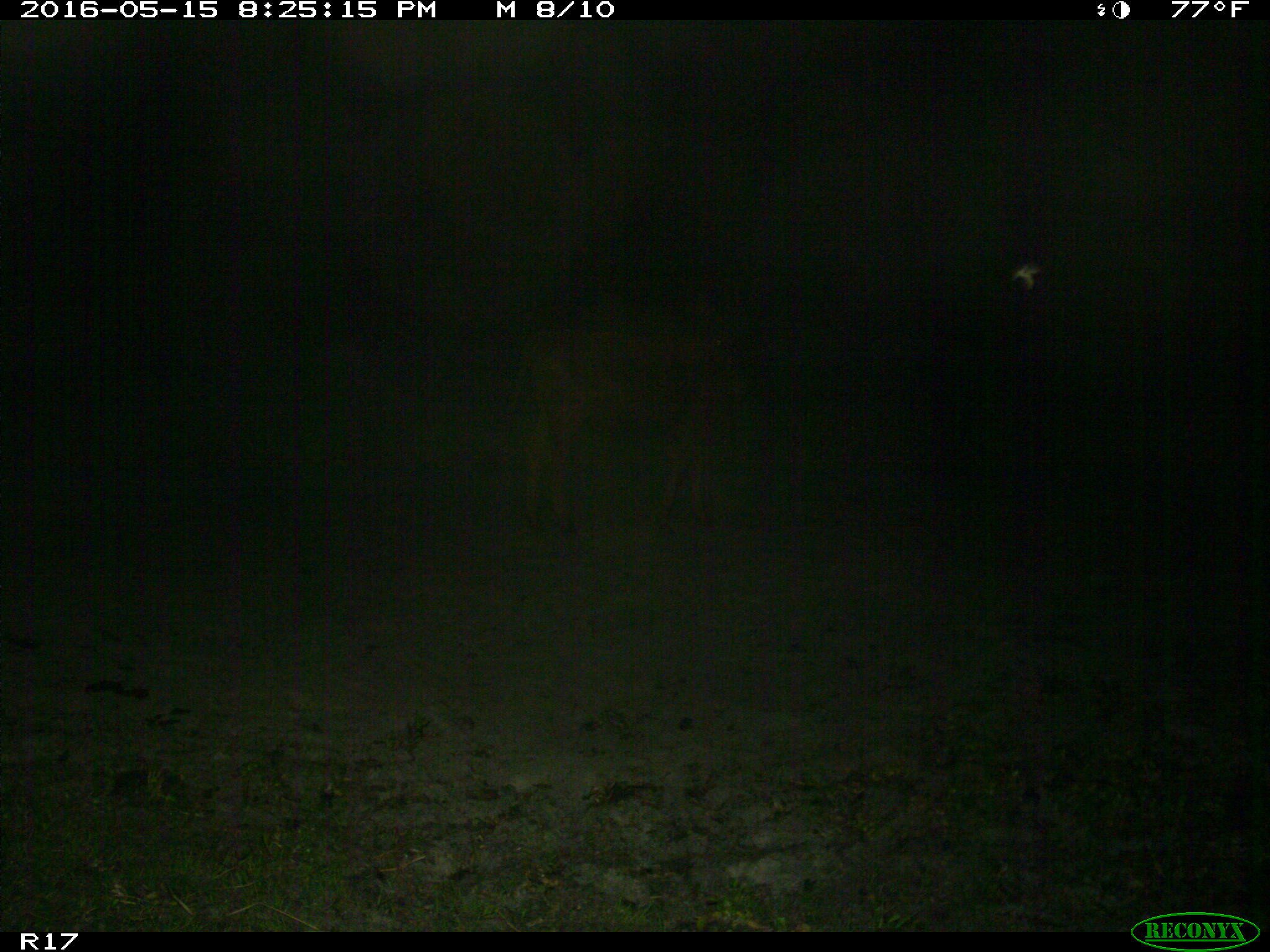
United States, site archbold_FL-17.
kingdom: Animalia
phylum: Chordata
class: Mammalia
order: Artiodactyla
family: Bovidae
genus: Bos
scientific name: Bos taurus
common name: domestic cow